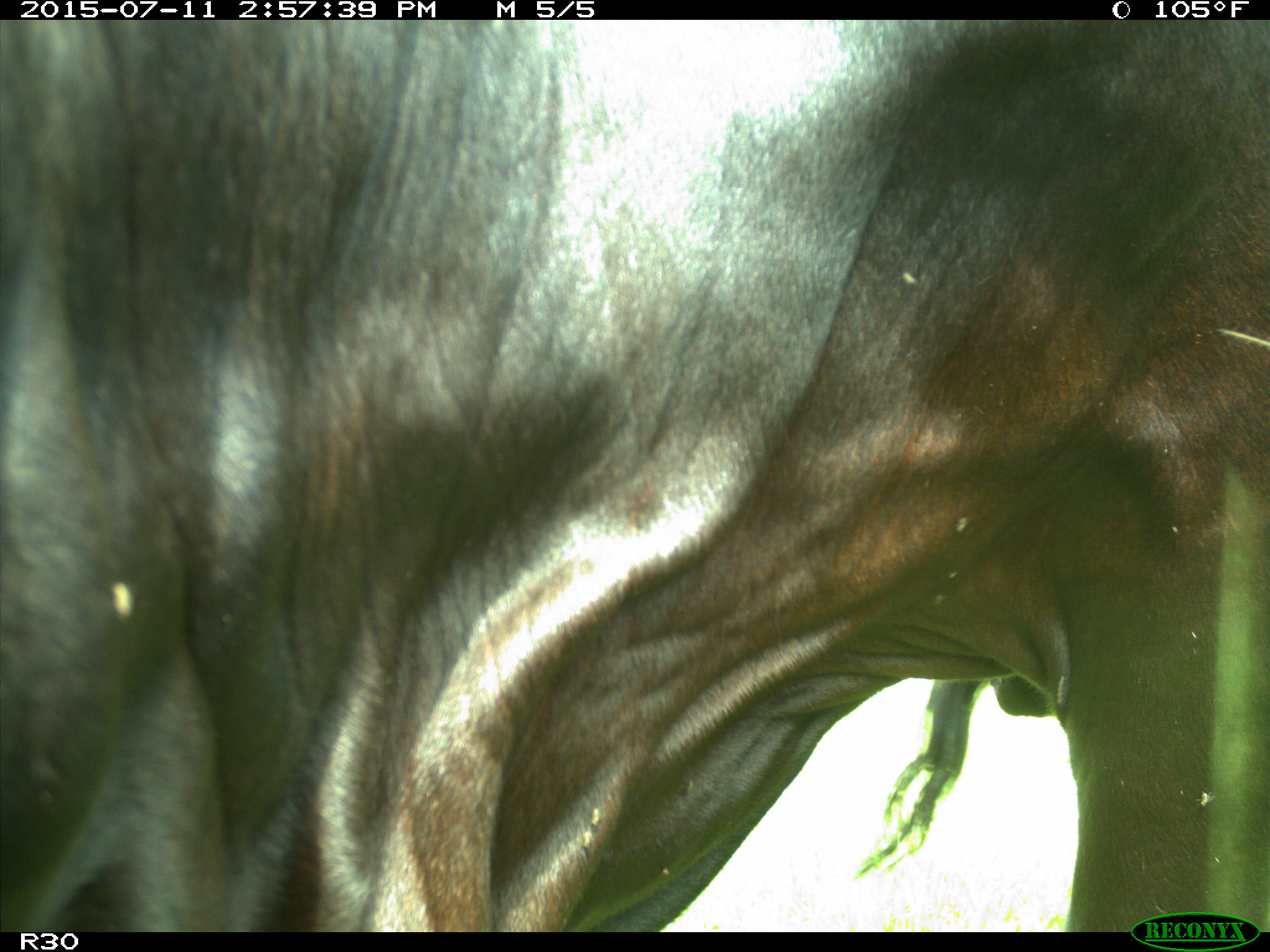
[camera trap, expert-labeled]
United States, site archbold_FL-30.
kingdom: Animalia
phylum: Chordata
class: Mammalia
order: Artiodactyla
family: Bovidae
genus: Bos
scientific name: Bos taurus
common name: domestic cow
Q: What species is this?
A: Bos taurus (domestic cow).